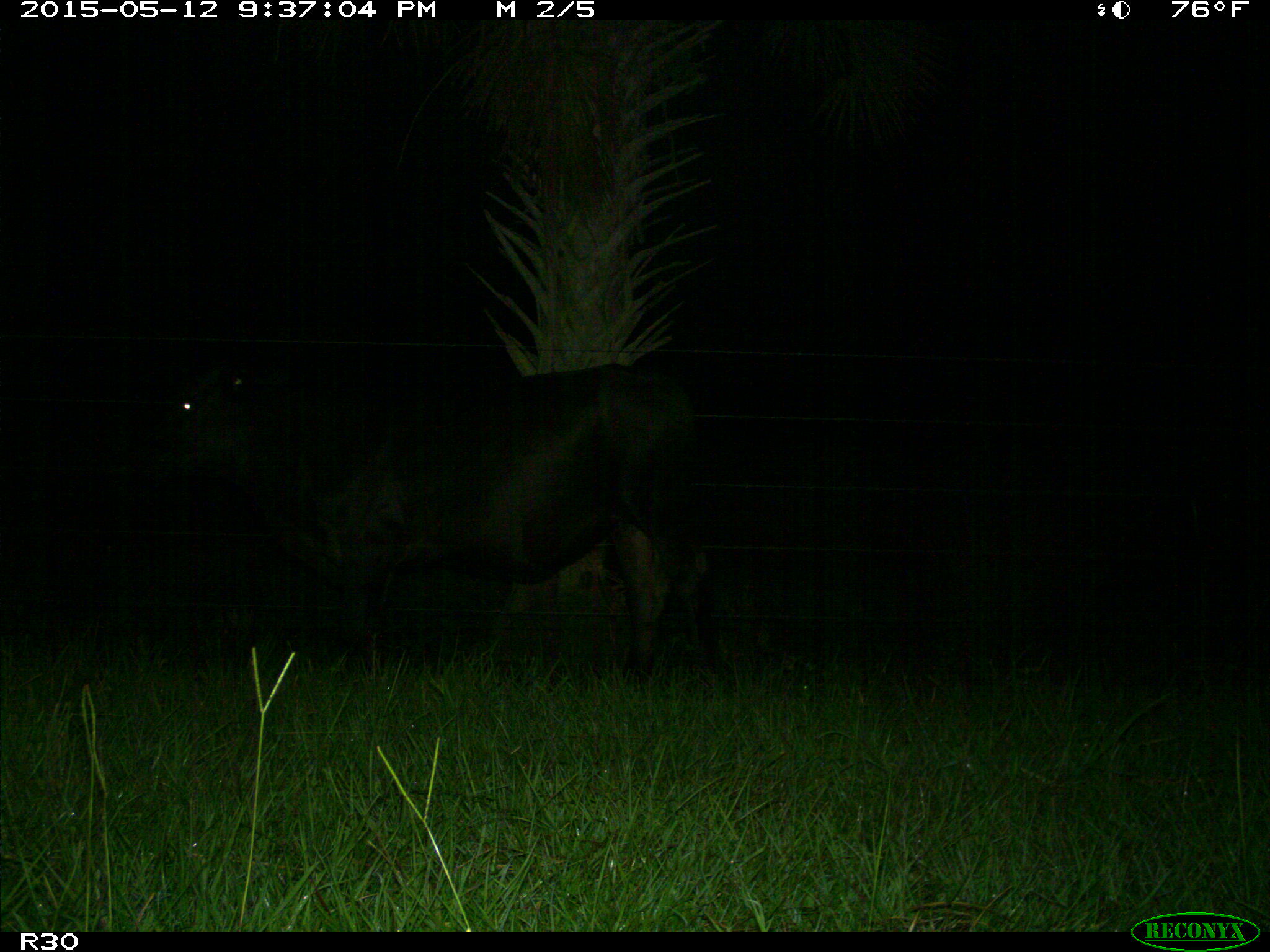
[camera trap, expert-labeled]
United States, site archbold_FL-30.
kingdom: Animalia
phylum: Chordata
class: Mammalia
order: Artiodactyla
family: Bovidae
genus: Bos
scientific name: Bos taurus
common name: domestic cow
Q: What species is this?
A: Bos taurus (domestic cow).